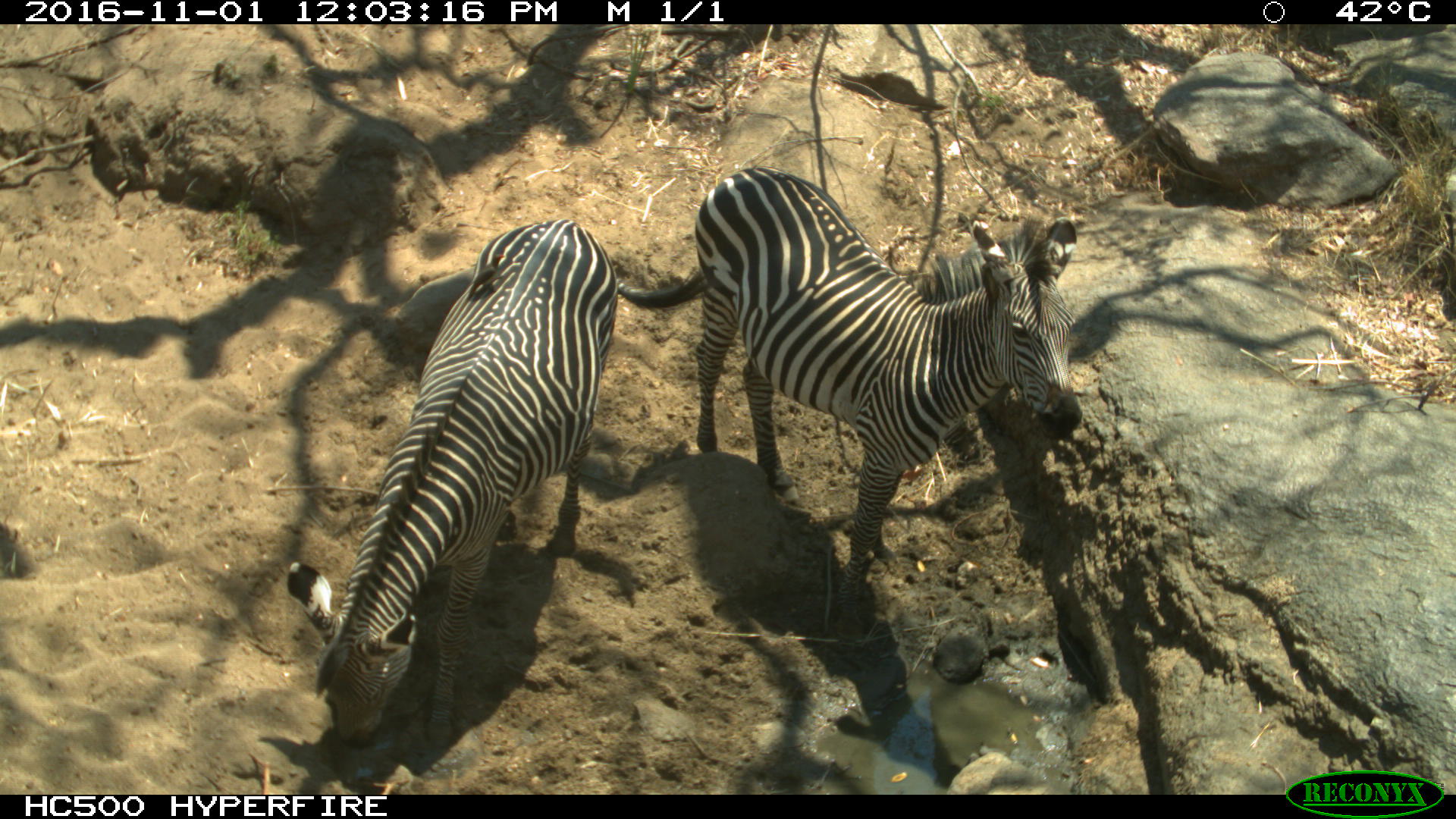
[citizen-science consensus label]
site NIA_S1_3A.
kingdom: Animalia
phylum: Chordata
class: Mammalia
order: Perissodactyla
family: Equidae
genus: Equus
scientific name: Equus quagga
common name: plains zebra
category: zebraplains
Zebraplains (plains zebra) (Equus quagga), count 2. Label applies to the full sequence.